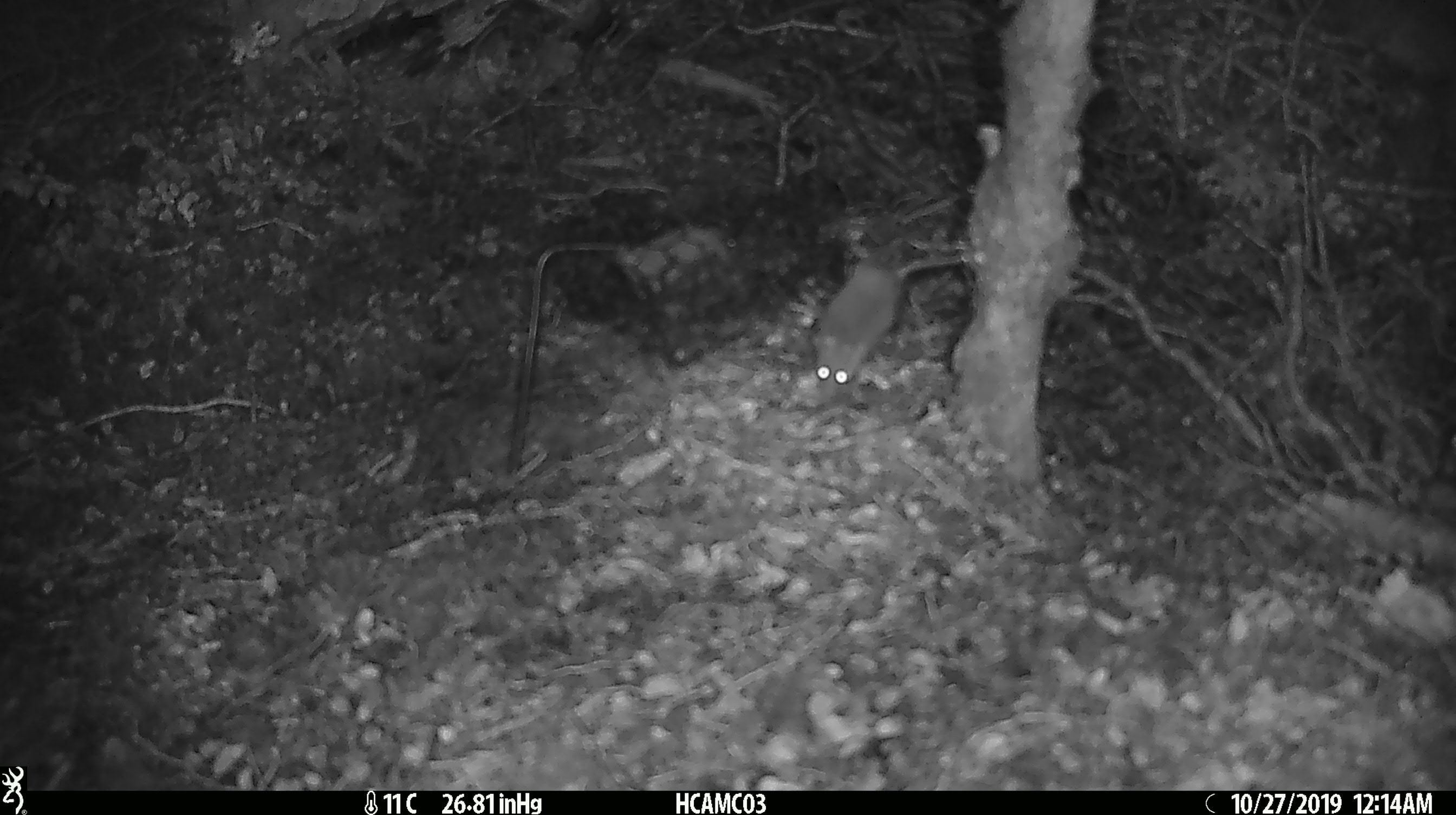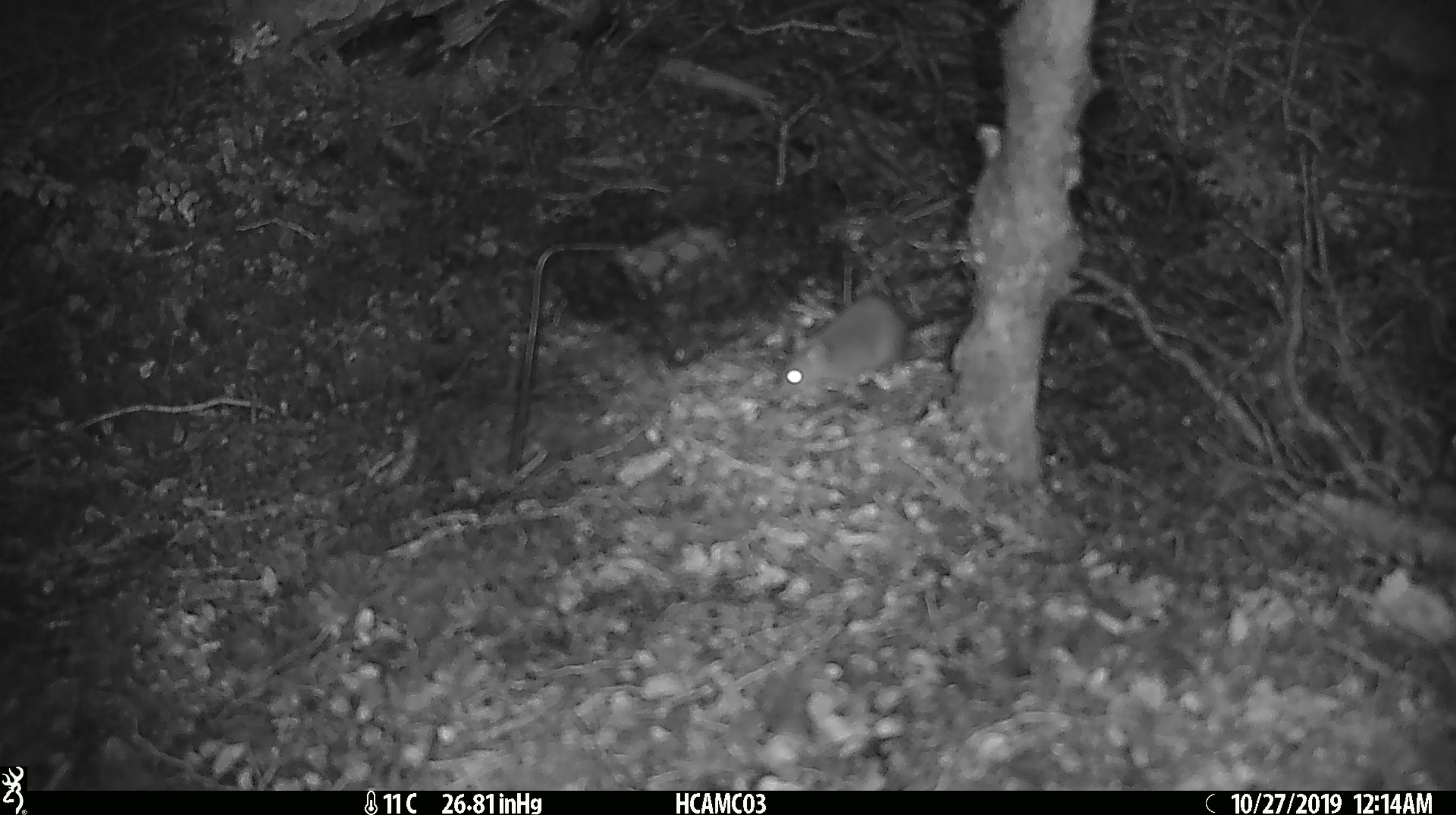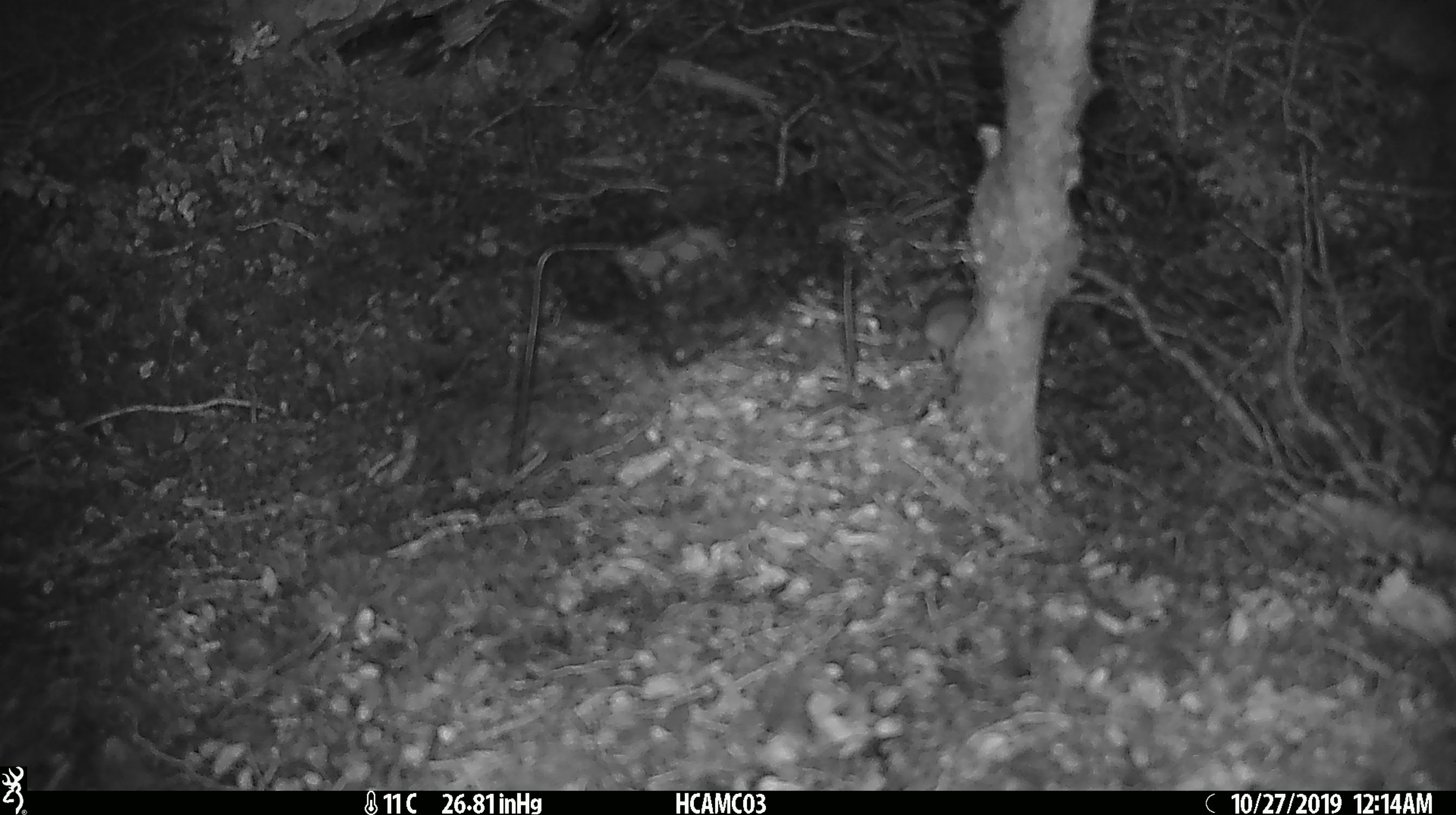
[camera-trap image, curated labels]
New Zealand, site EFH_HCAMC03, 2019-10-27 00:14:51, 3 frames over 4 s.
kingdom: Animalia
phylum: Chordata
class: Mammalia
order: Rodentia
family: Muridae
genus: Mus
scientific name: Mus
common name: mouse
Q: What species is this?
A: Mouse (Mus).